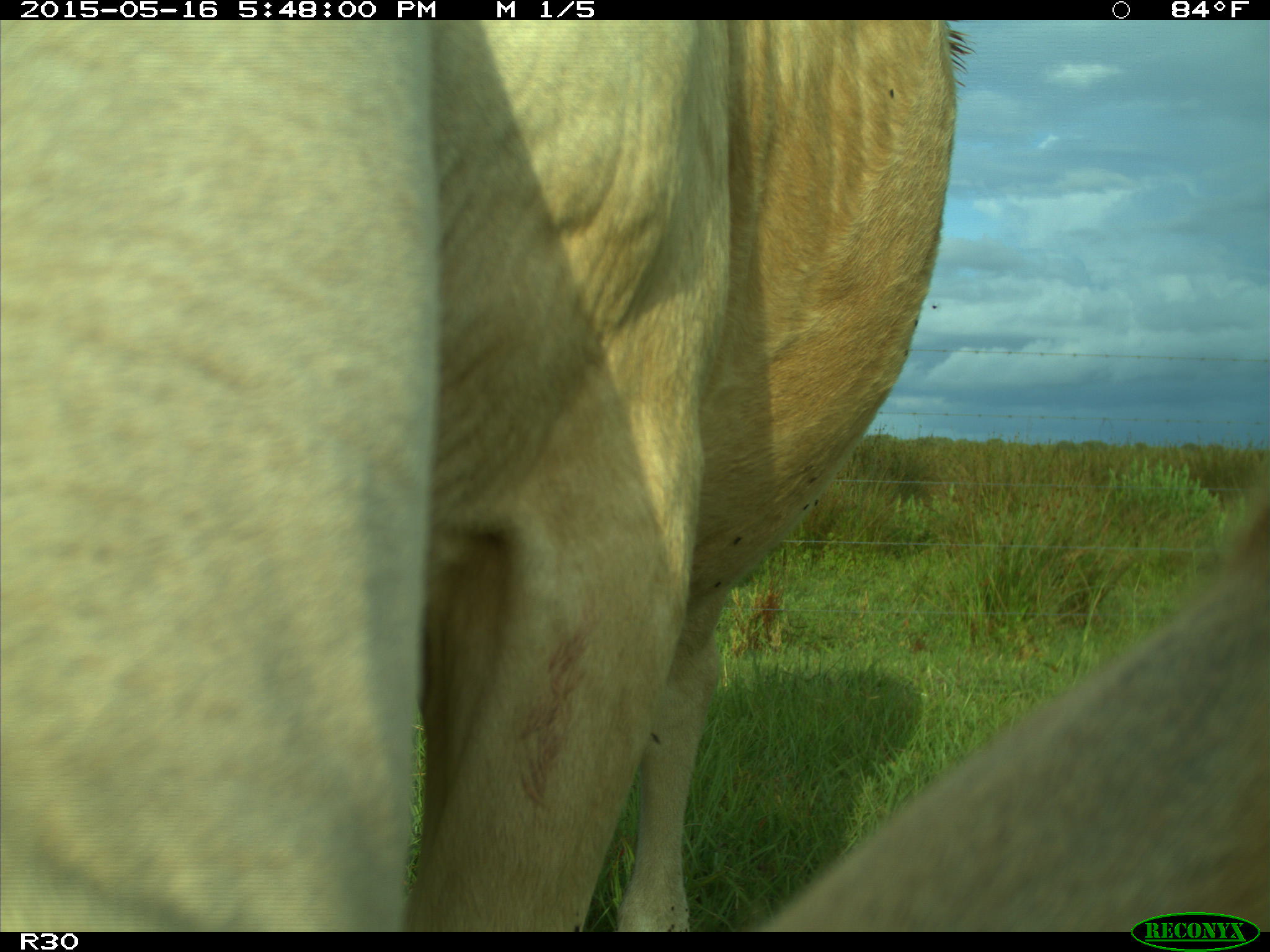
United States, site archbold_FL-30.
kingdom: Animalia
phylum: Chordata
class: Mammalia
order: Artiodactyla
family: Bovidae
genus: Bos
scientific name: Bos taurus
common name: domestic cow